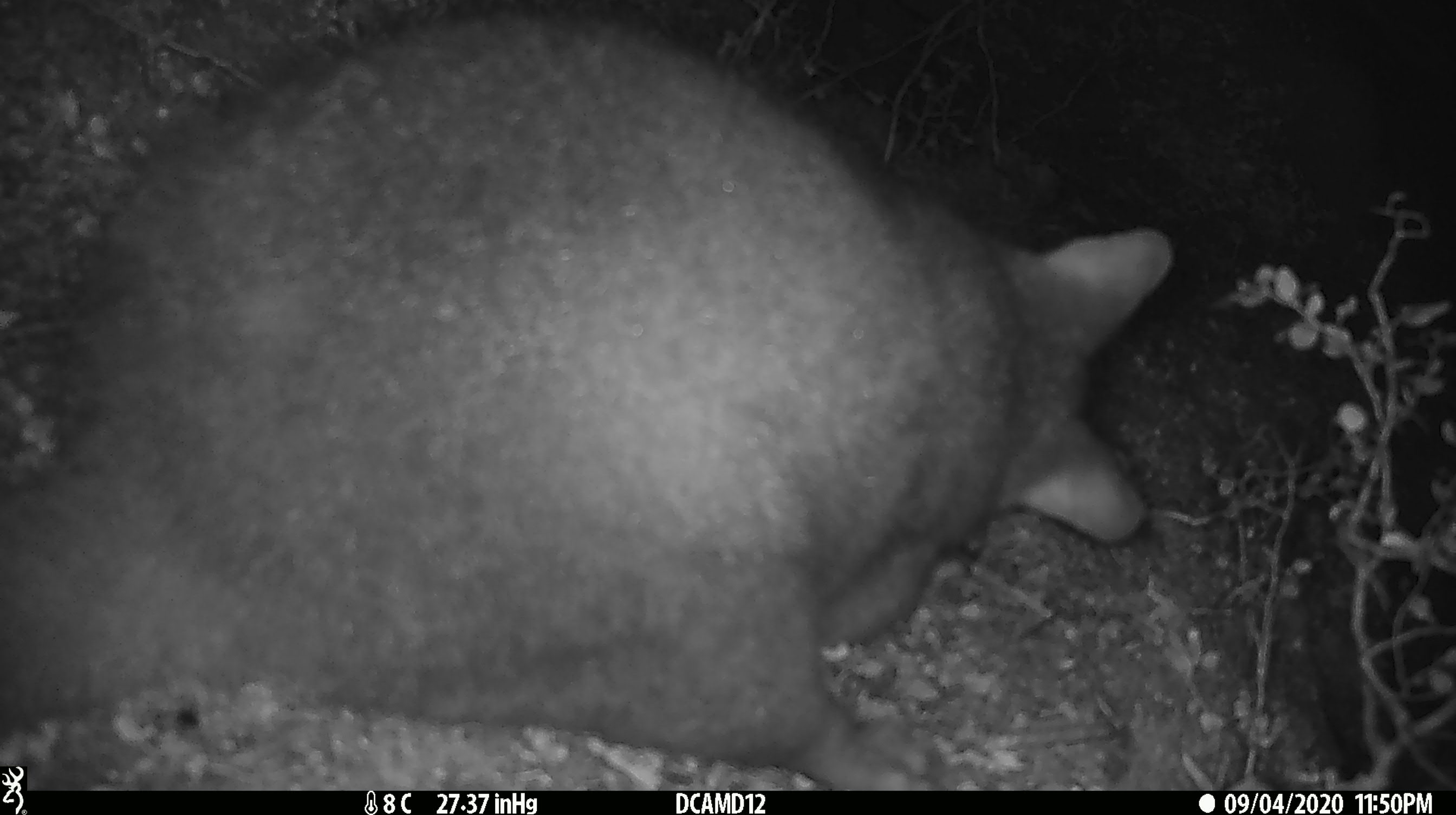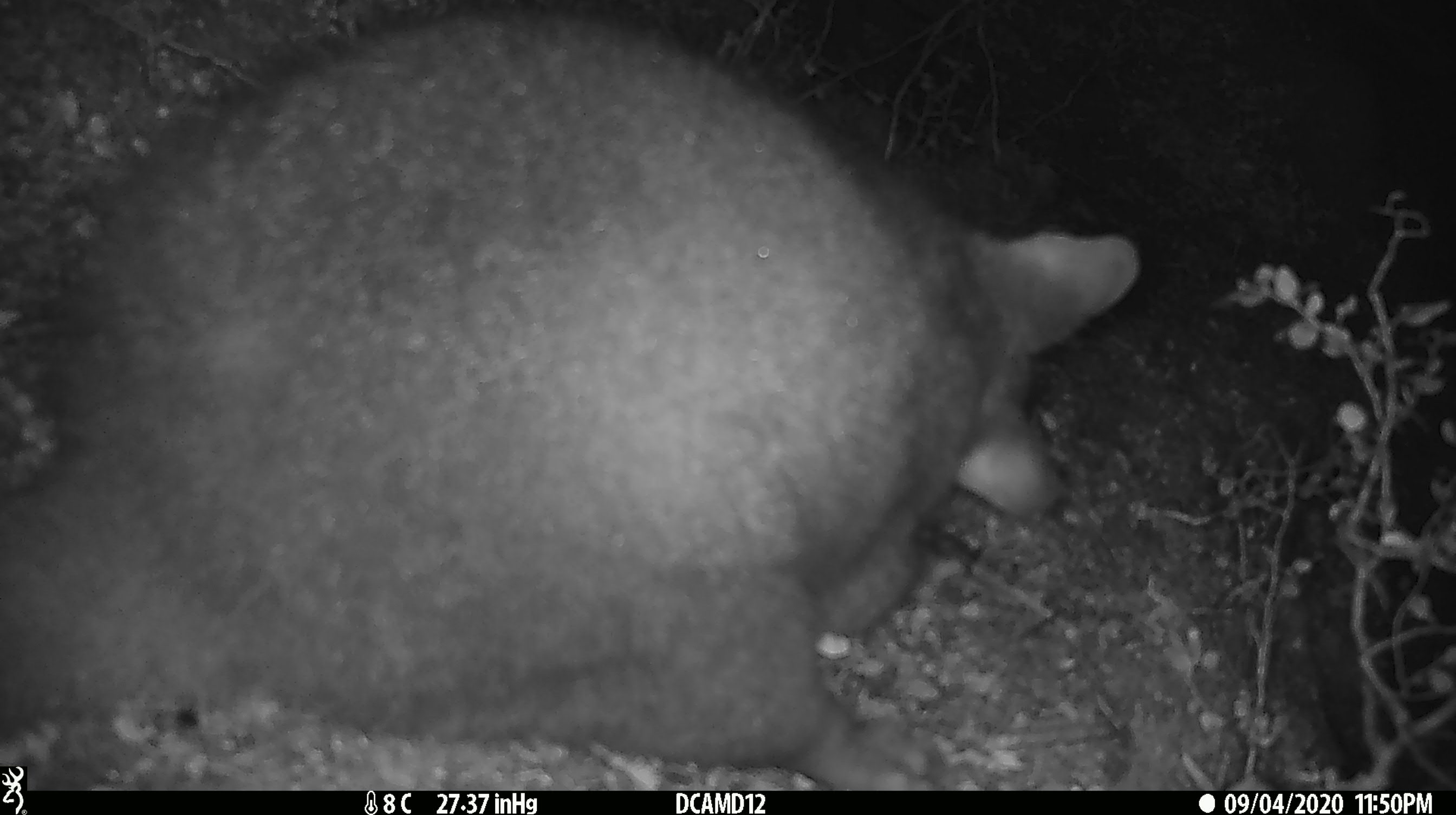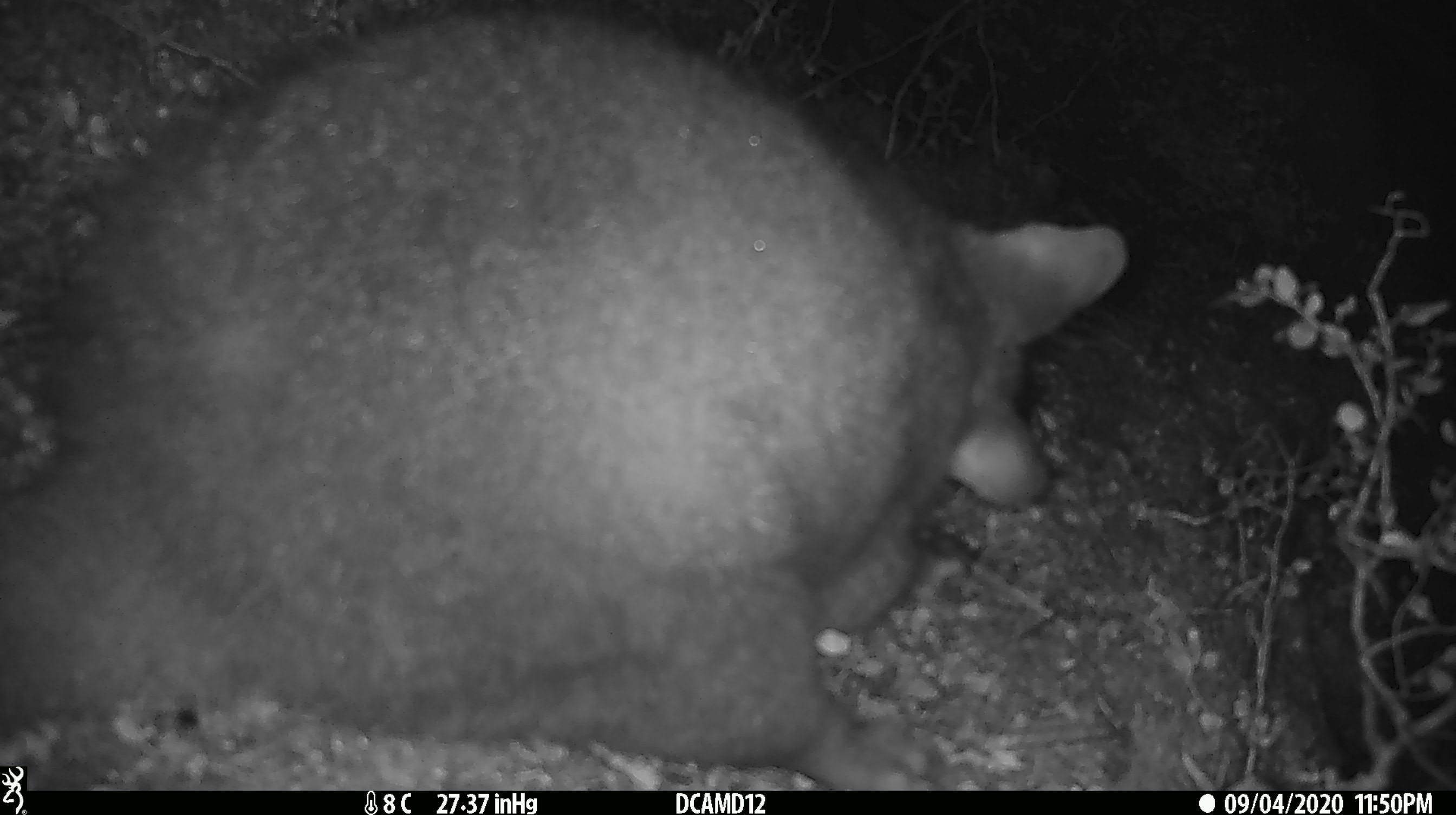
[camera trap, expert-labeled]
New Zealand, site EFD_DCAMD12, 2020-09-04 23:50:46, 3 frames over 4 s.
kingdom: Animalia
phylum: Chordata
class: Mammalia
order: Diprotodontia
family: Phalangeridae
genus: Trichosurus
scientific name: Trichosurus vulpecula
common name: common brushtail possum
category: possum